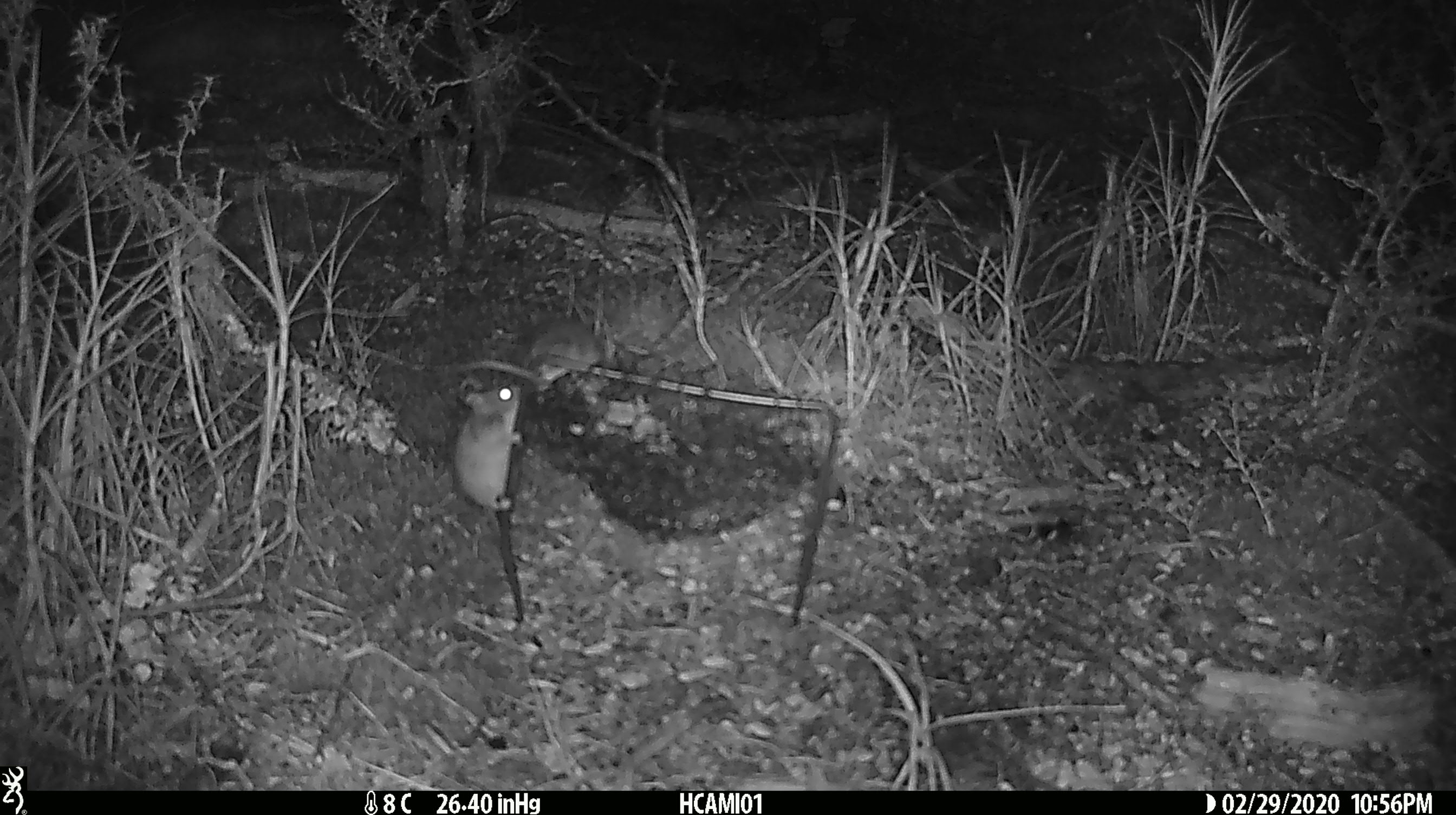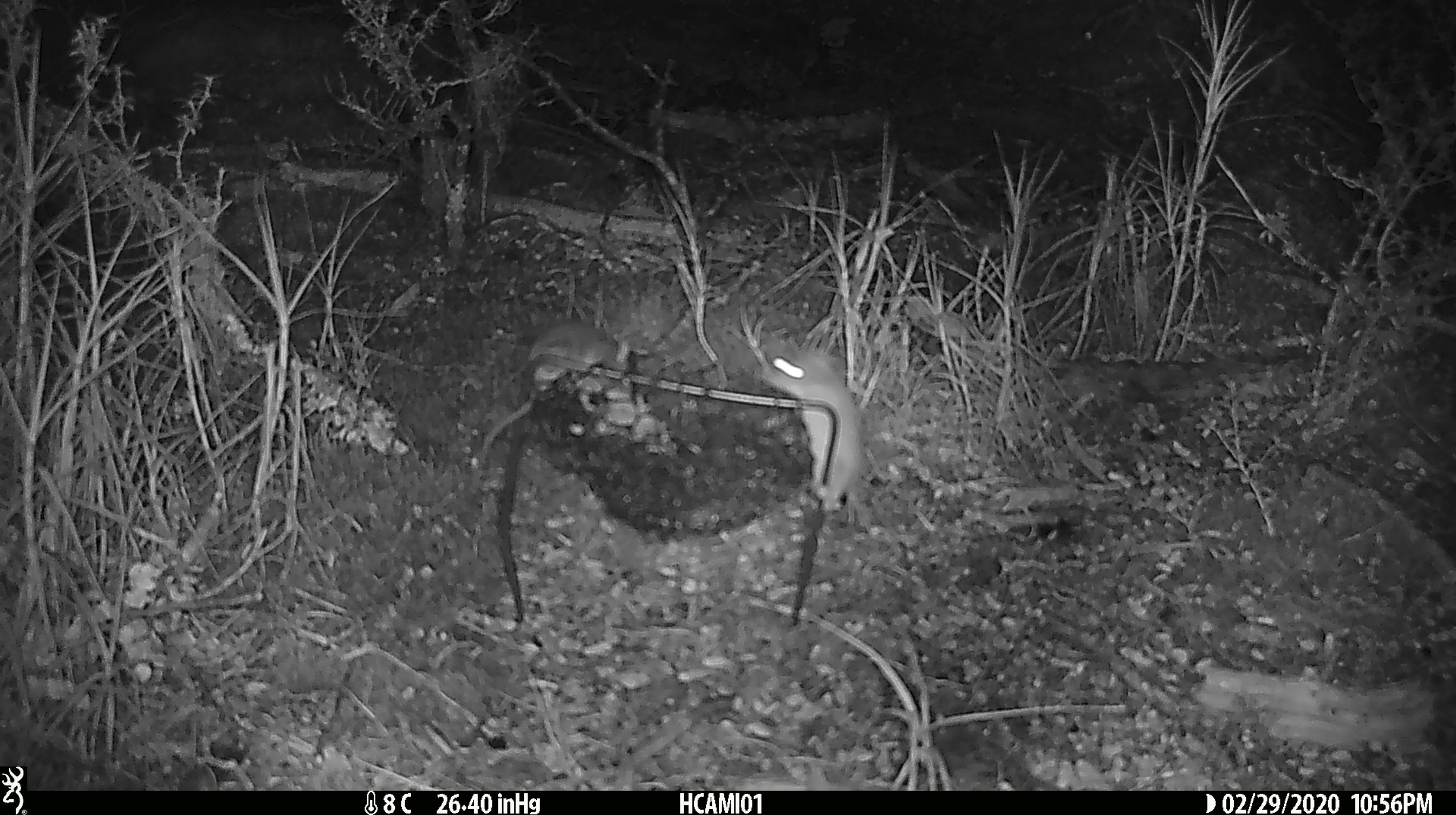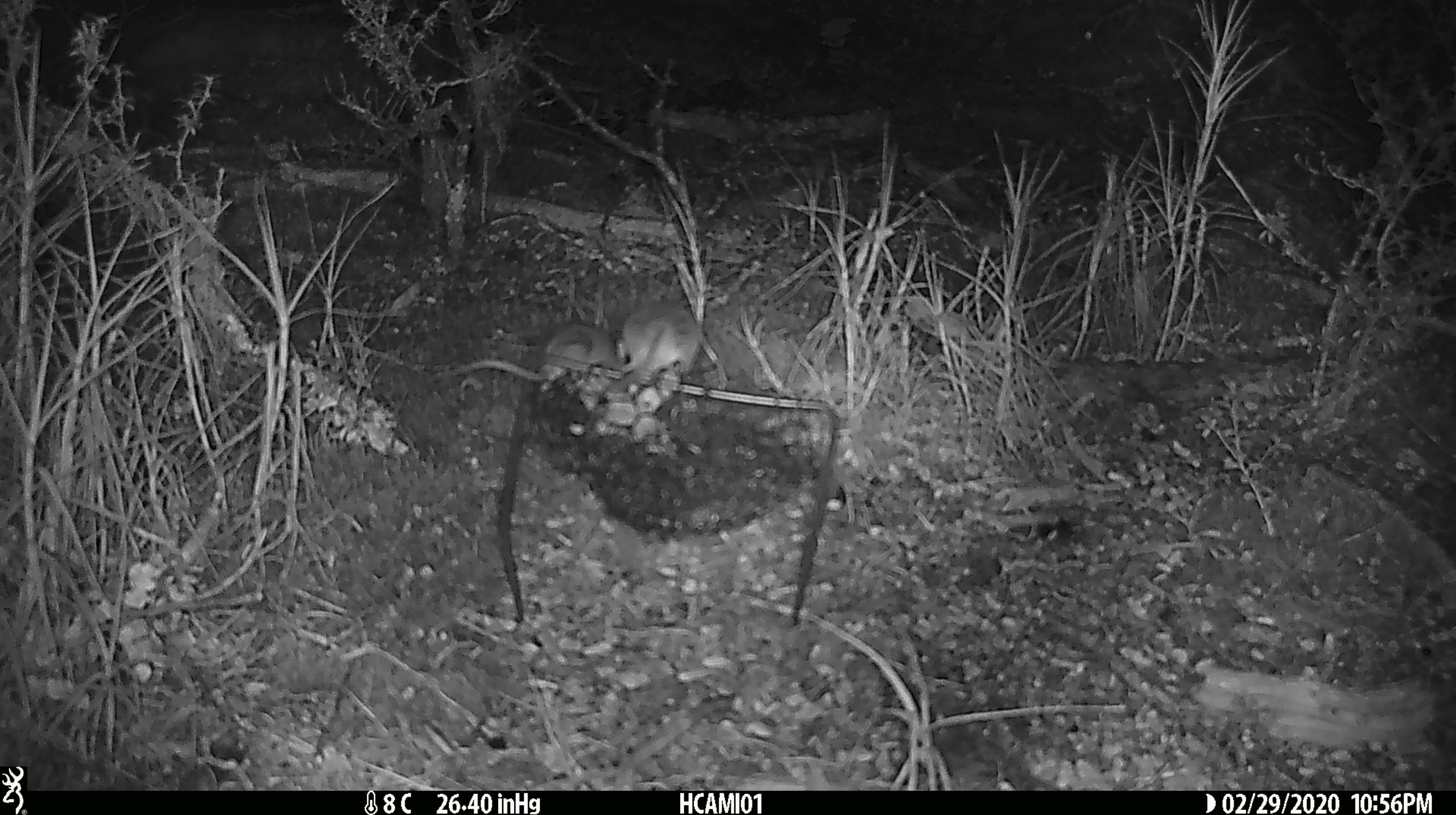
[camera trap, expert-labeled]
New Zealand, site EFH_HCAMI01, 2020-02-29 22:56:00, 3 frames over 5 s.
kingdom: Animalia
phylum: Chordata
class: Mammalia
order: Rodentia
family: Muridae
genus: Mus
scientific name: Mus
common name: mouse